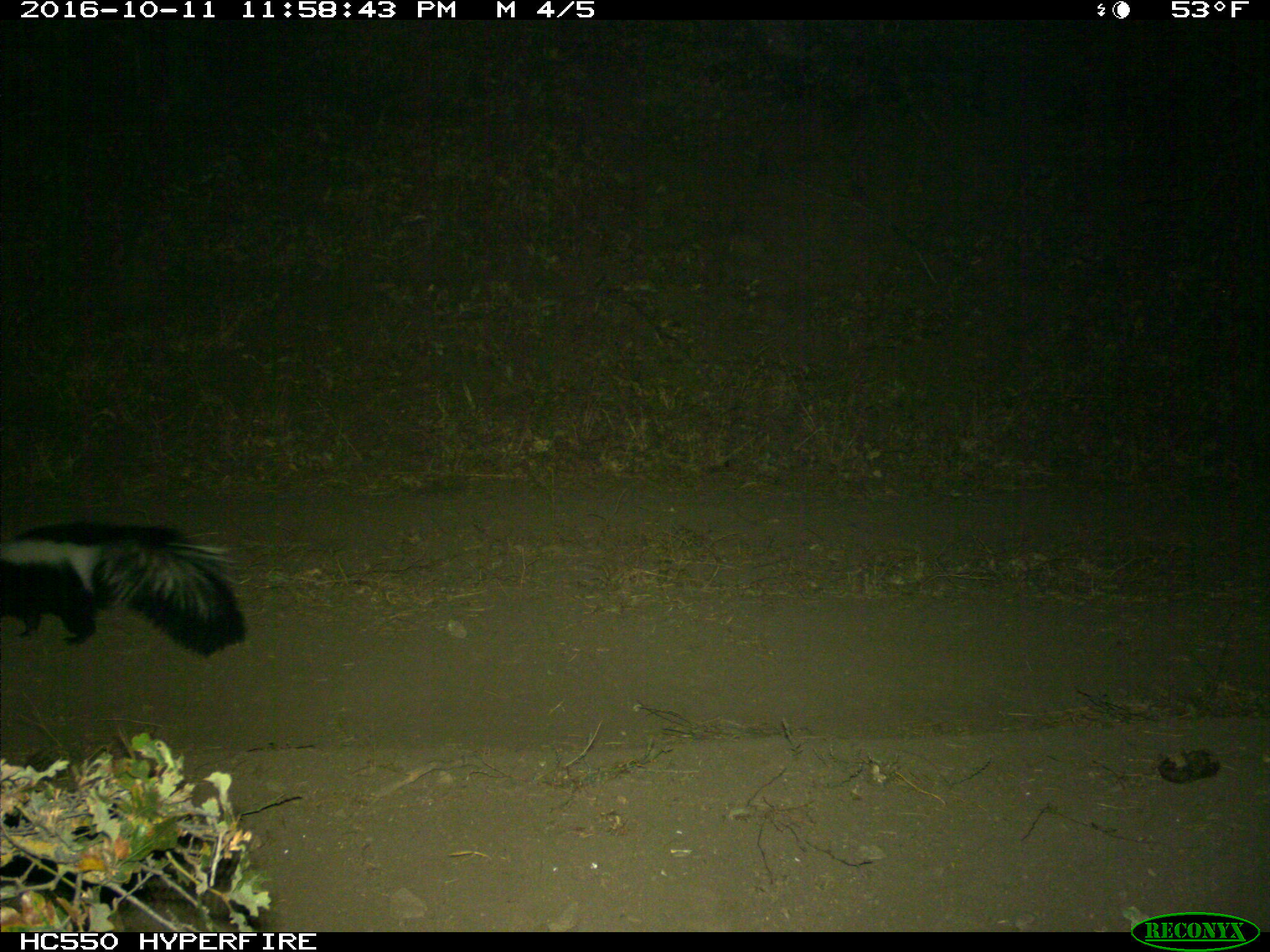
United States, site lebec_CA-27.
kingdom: Animalia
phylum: Chordata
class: Mammalia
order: Carnivora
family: Mephitidae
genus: Mephitis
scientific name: Mephitis mephitis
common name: striped skunk